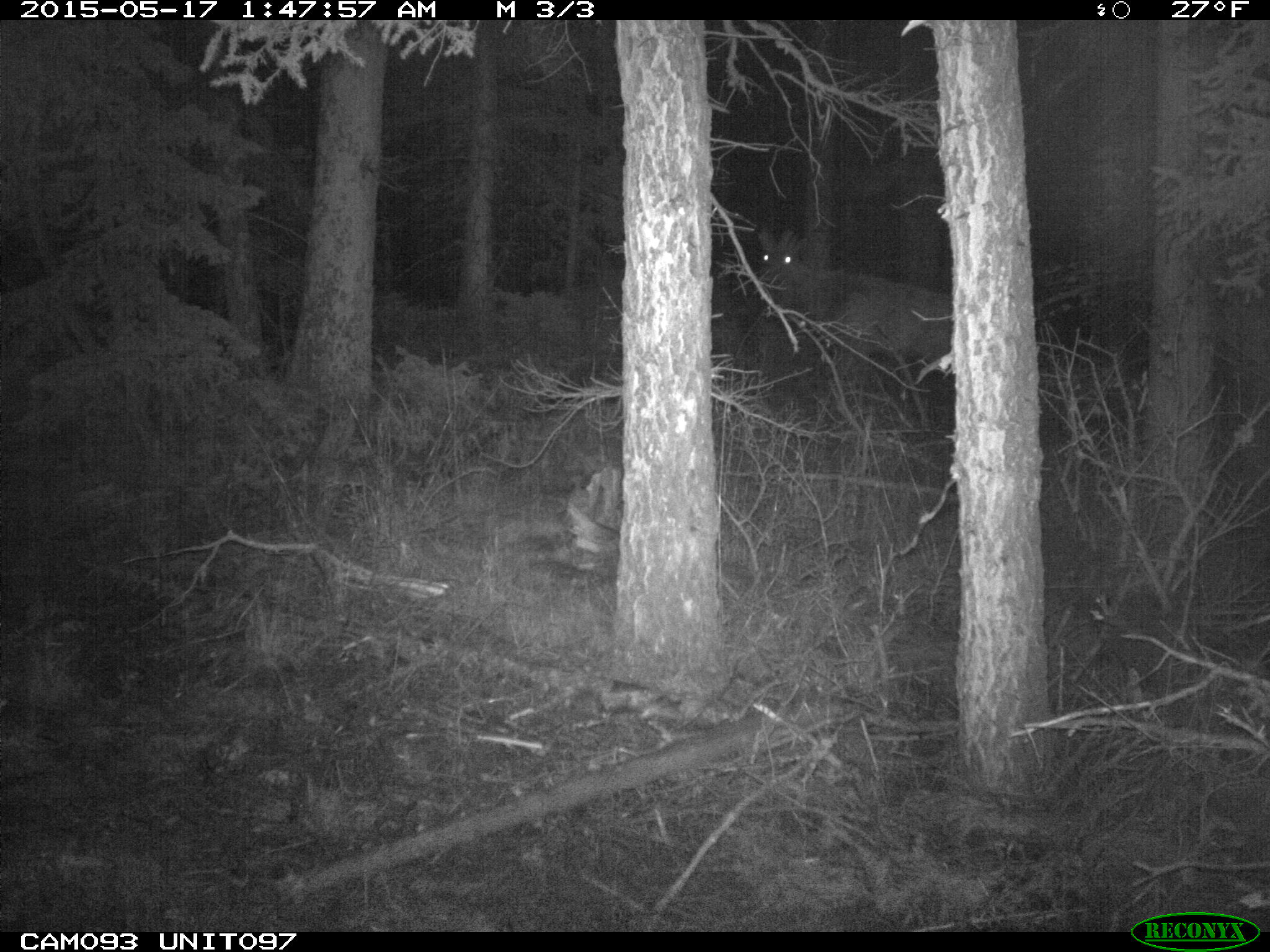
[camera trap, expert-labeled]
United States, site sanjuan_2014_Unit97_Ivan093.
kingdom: Animalia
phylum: Chordata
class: Mammalia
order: Artiodactyla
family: Cervidae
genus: Cervus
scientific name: Cervus elaphus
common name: red deer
Cervus elaphus (red deer).